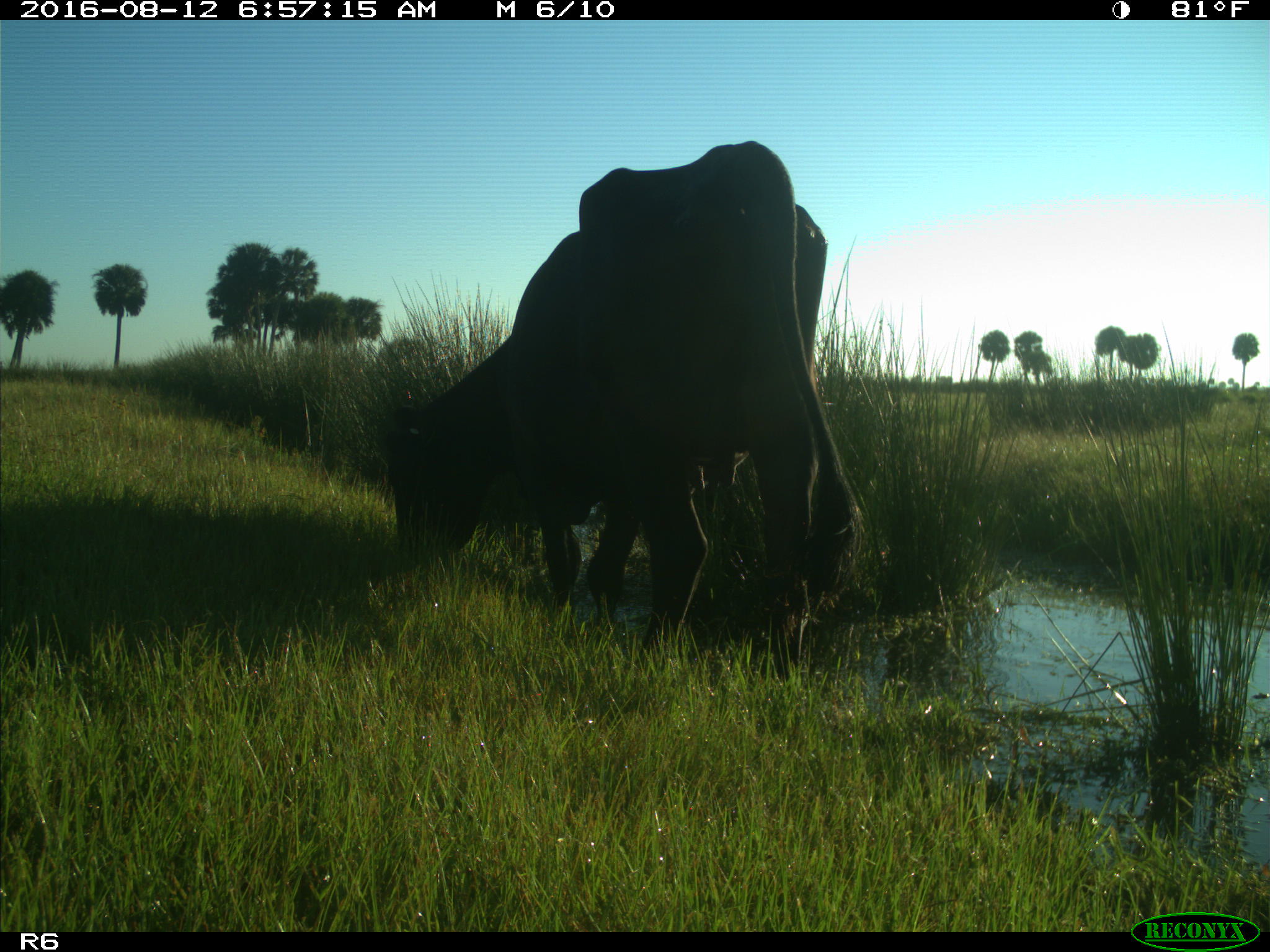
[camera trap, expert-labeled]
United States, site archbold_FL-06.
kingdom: Animalia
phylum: Chordata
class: Mammalia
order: Artiodactyla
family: Bovidae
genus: Bos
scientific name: Bos taurus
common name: domestic cow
Bos taurus (domestic cow).